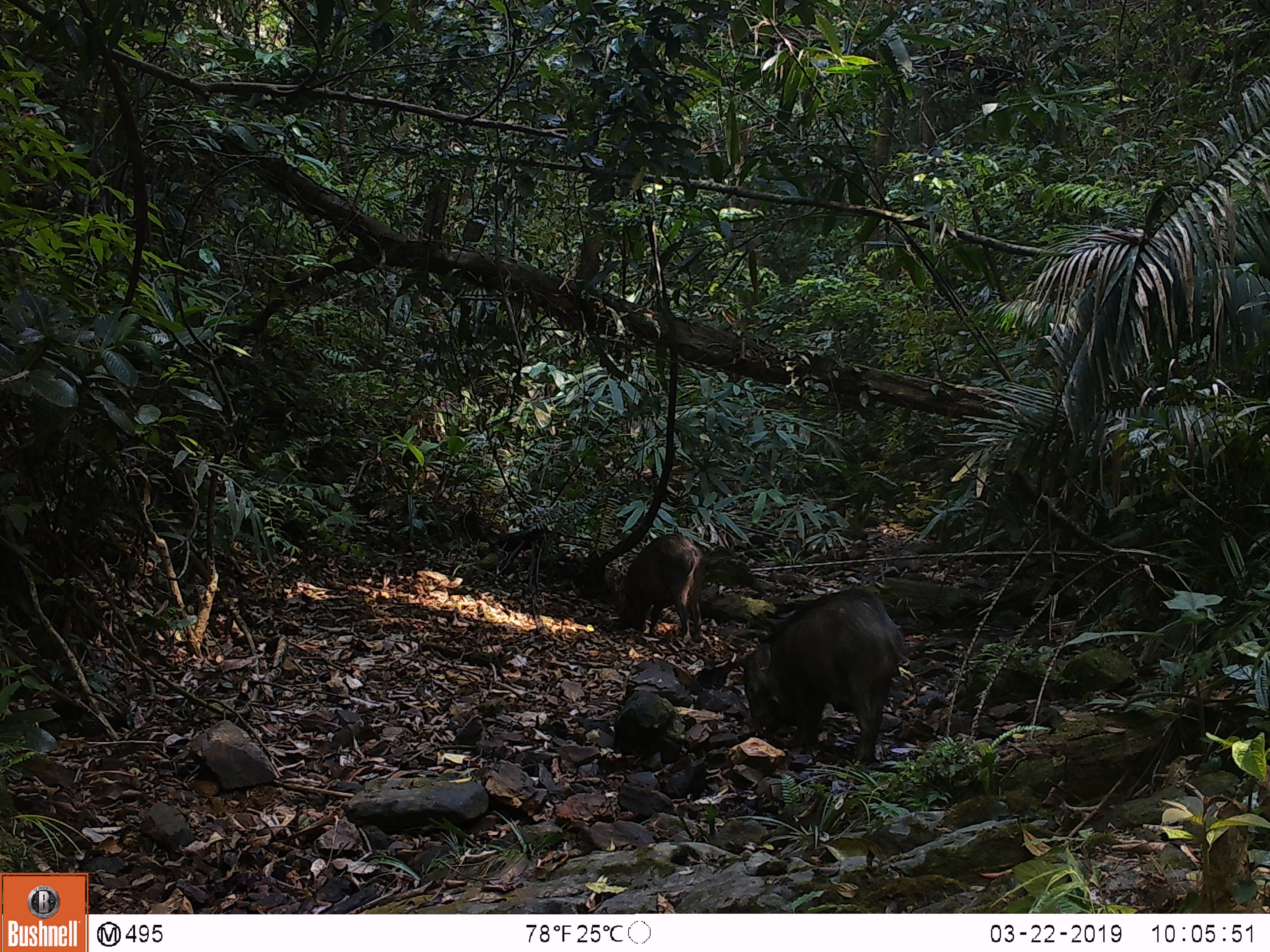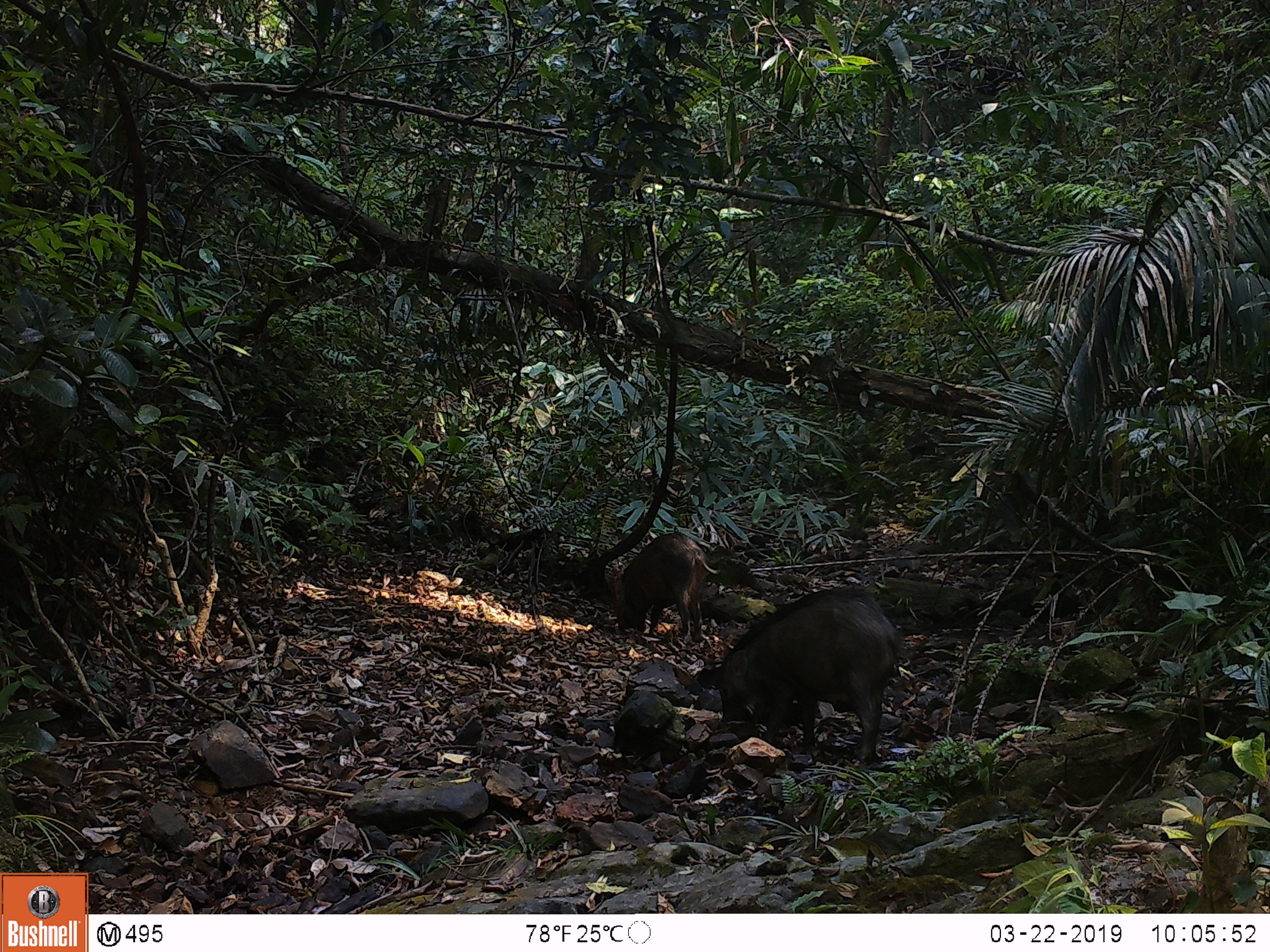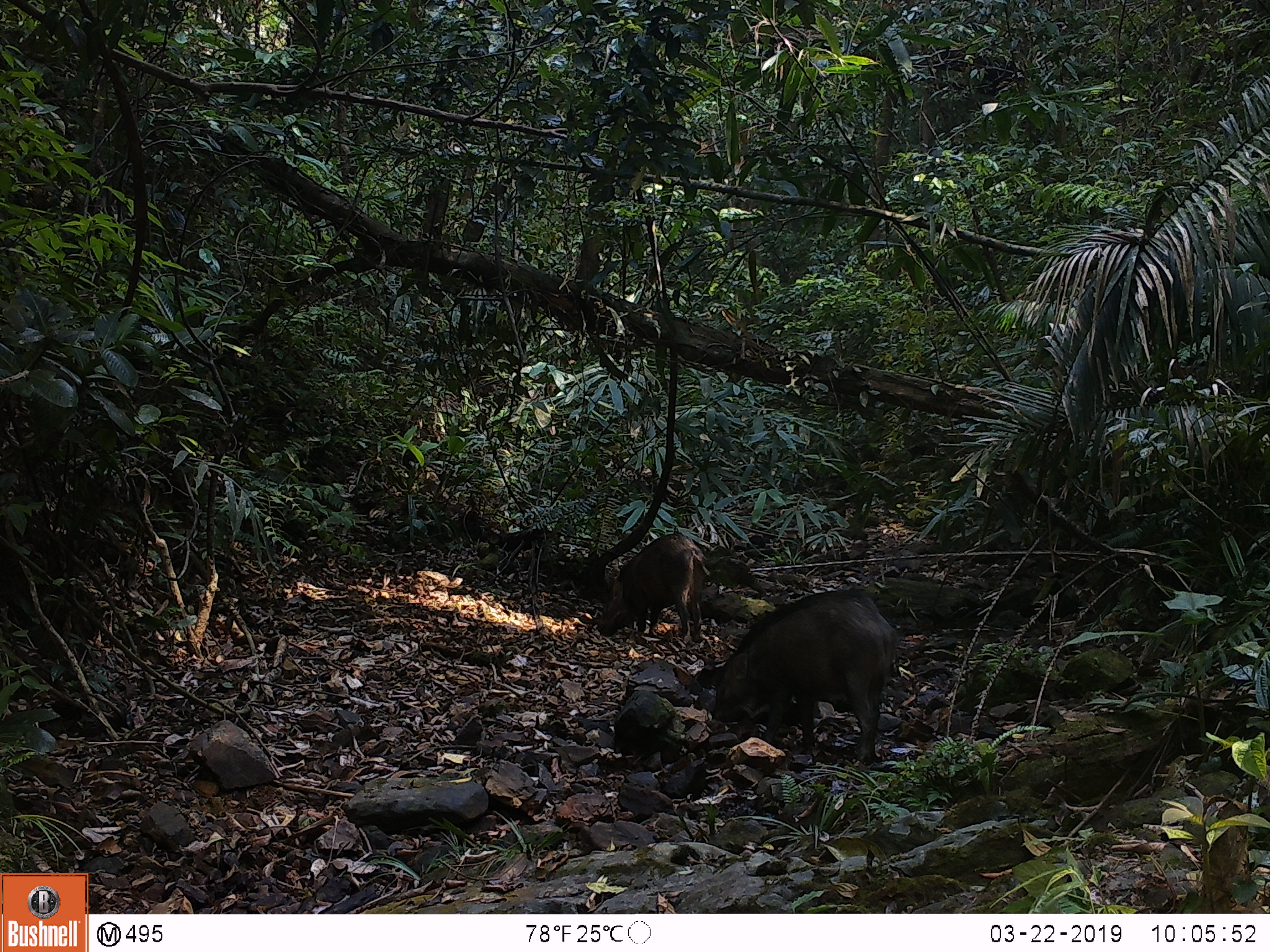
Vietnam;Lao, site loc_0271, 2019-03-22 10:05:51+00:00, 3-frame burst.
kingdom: Animalia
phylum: Chordata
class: Mammalia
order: Artiodactyla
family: Suidae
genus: Sus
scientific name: Sus scrofa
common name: eurasian wild pig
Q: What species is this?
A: Eurasian wild pig (Sus scrofa).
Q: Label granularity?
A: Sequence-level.